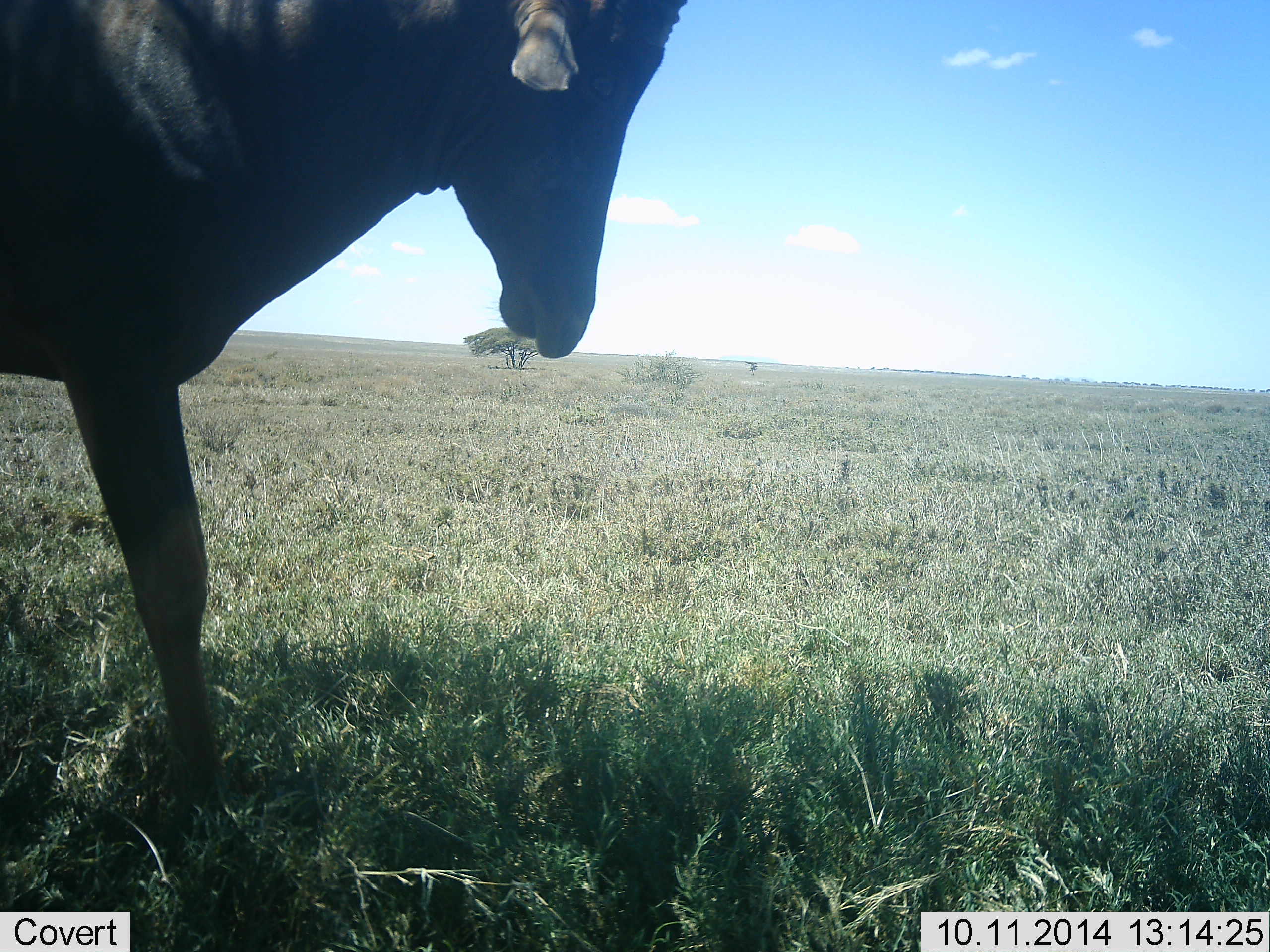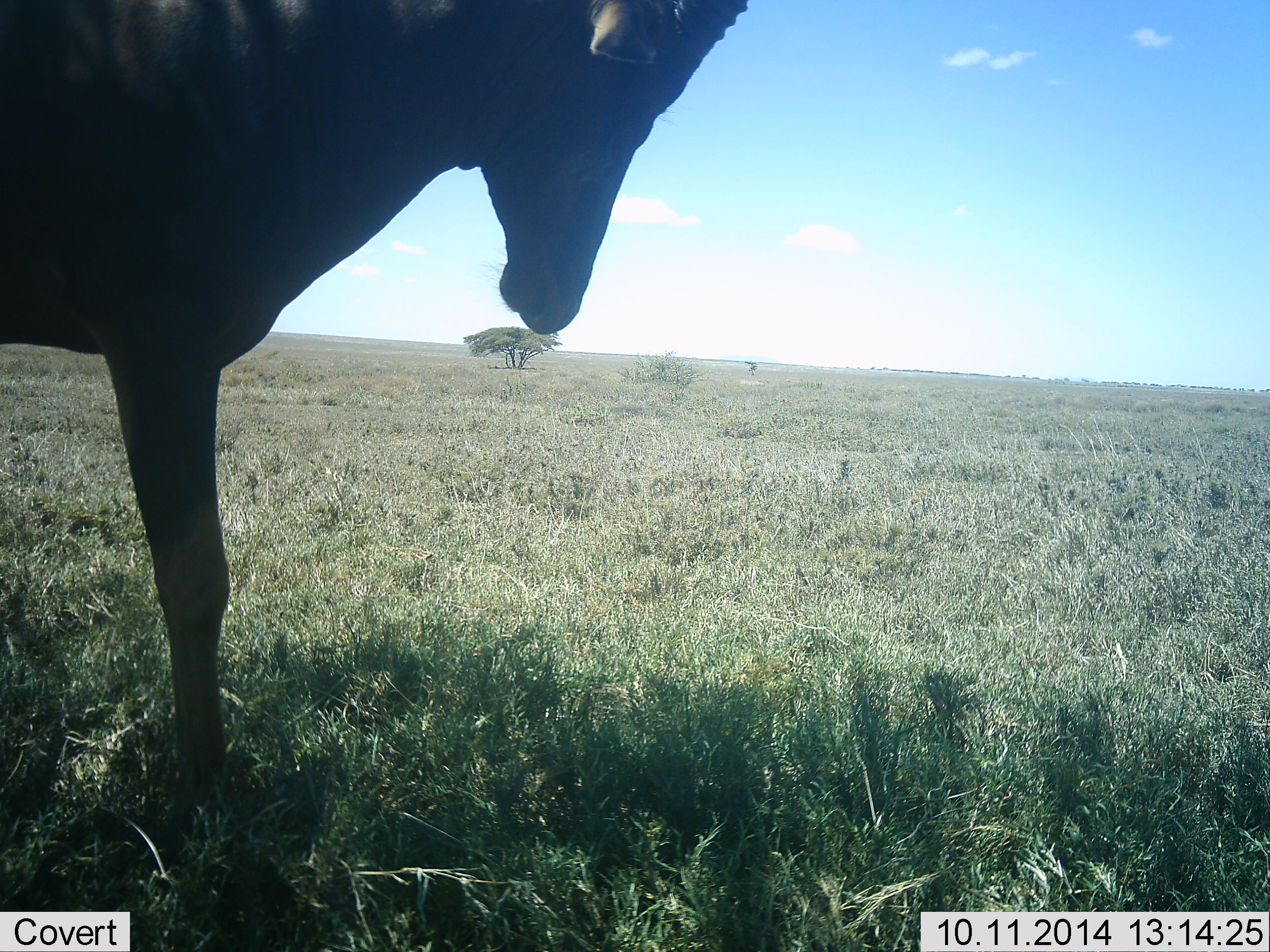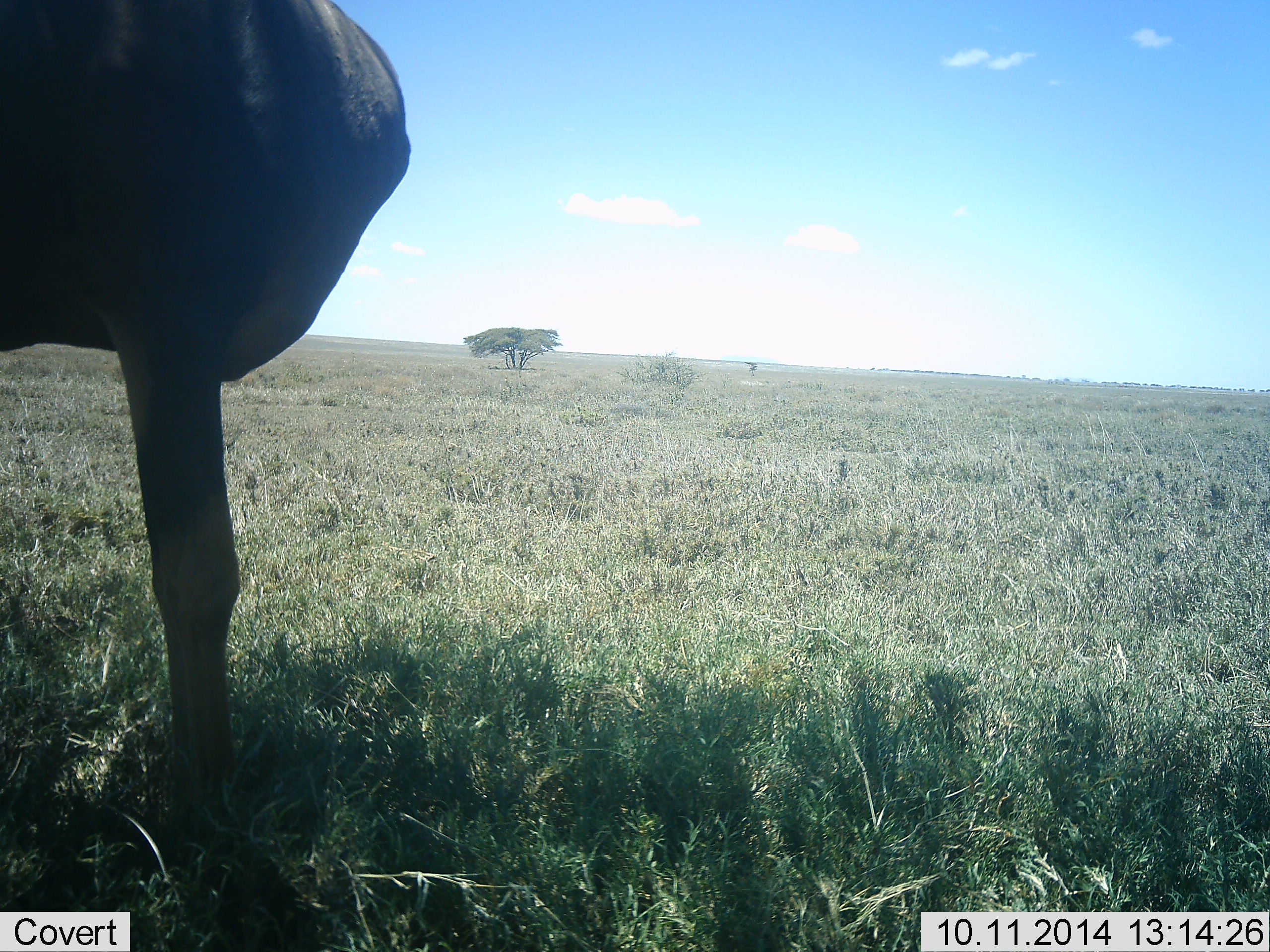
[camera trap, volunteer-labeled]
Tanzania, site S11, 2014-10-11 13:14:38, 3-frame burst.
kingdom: Animalia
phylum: Chordata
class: Mammalia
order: Artiodactyla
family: Bovidae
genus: Damaliscus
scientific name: Damaliscus lunatus jimela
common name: topi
Topi (Damaliscus lunatus jimela), count 1. Behavior (volunteer vote fractions): standing 100%, resting 0%, moving 0%, interacting 0%. Young present (vote fraction): 0%. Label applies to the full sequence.